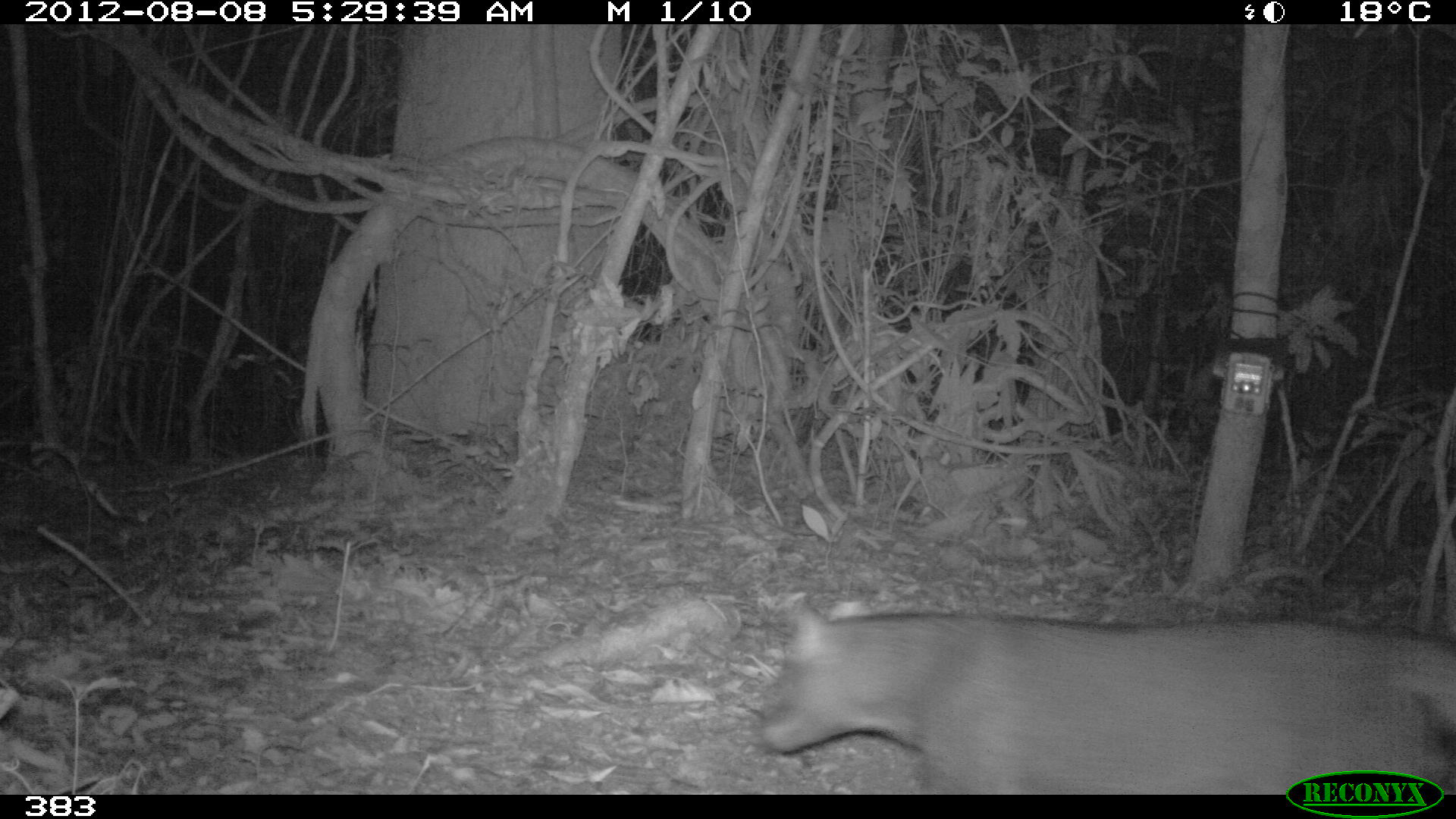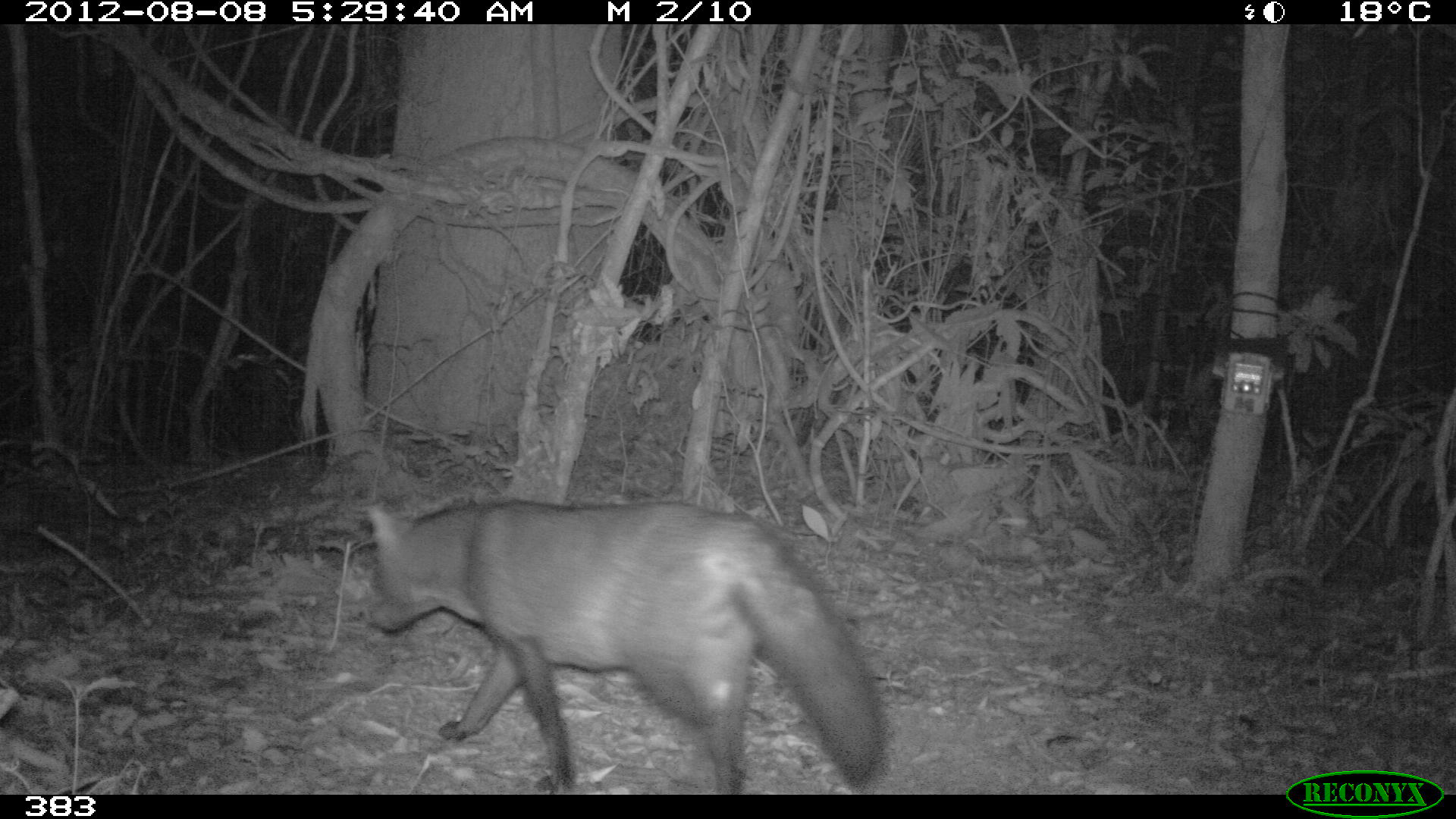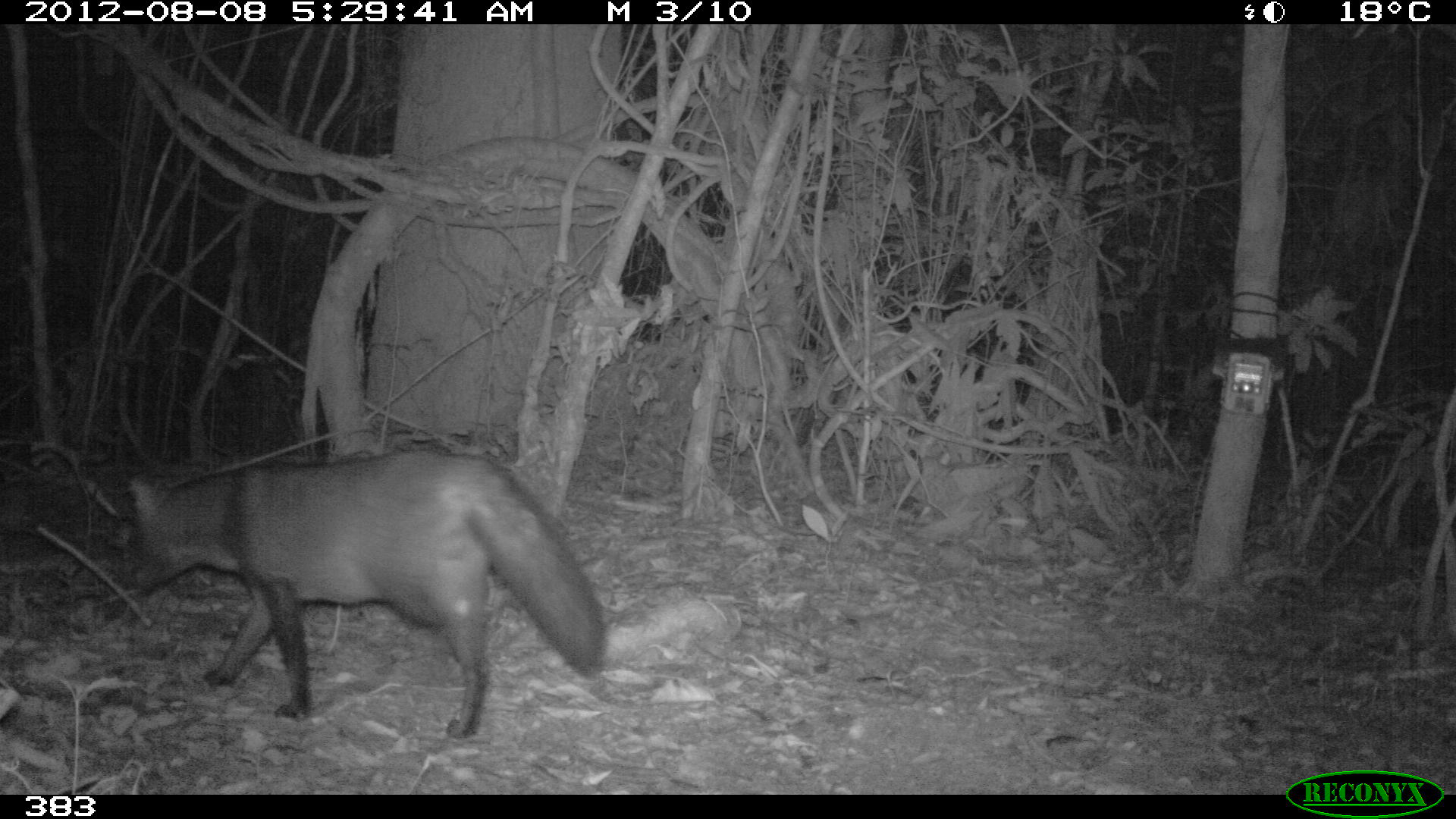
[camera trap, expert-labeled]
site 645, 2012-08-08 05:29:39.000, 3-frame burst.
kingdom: Animalia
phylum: Chordata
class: Mammalia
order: Carnivora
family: Canidae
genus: Atelocynus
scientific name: Atelocynus microtis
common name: short-eared dog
Atelocynus microtis (short-eared dog).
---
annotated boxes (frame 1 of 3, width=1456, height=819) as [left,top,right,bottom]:
atelocynus microtis: [757,603,1455,795]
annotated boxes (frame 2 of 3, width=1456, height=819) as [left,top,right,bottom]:
atelocynus microtis: [362,500,886,794]